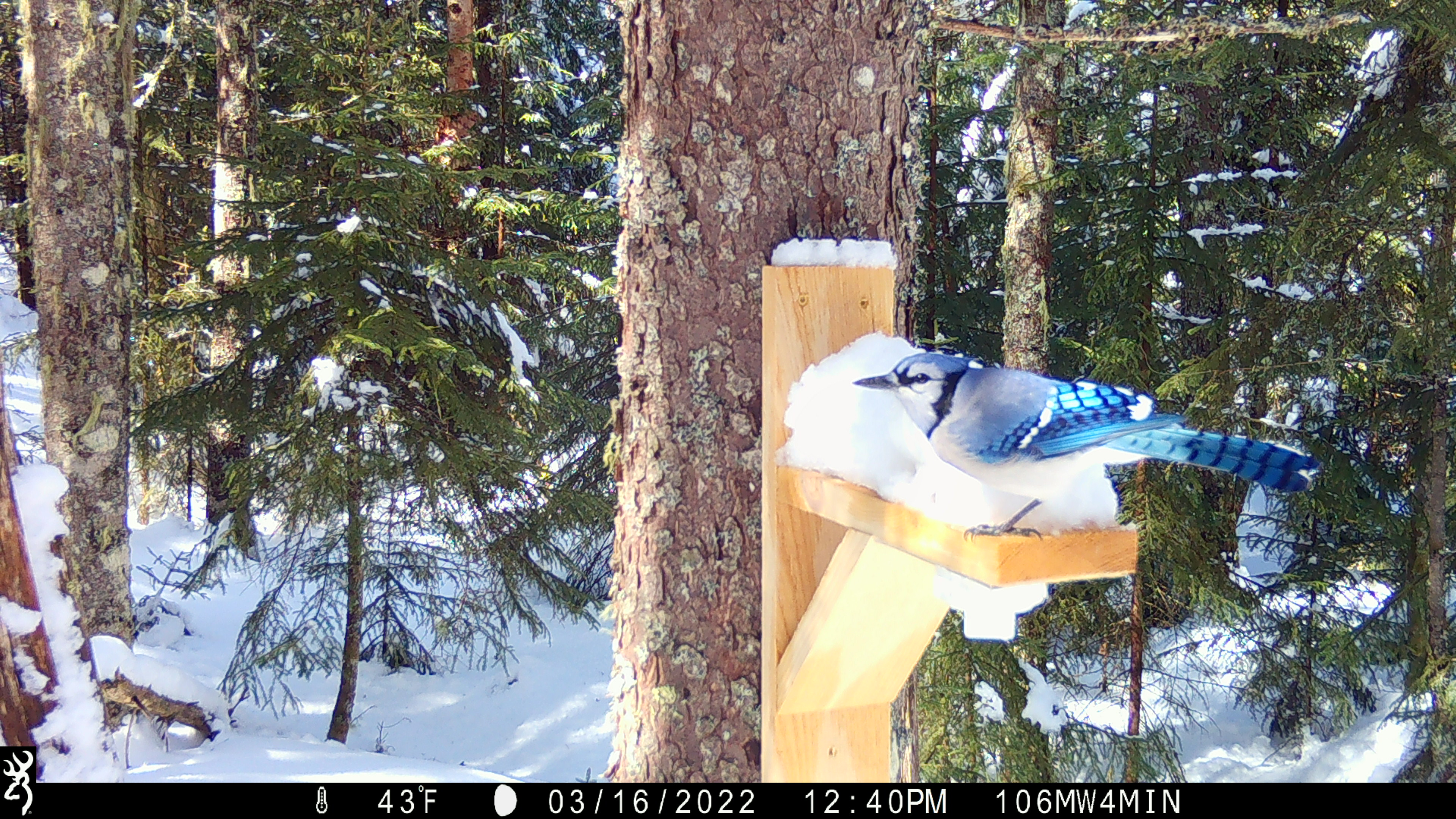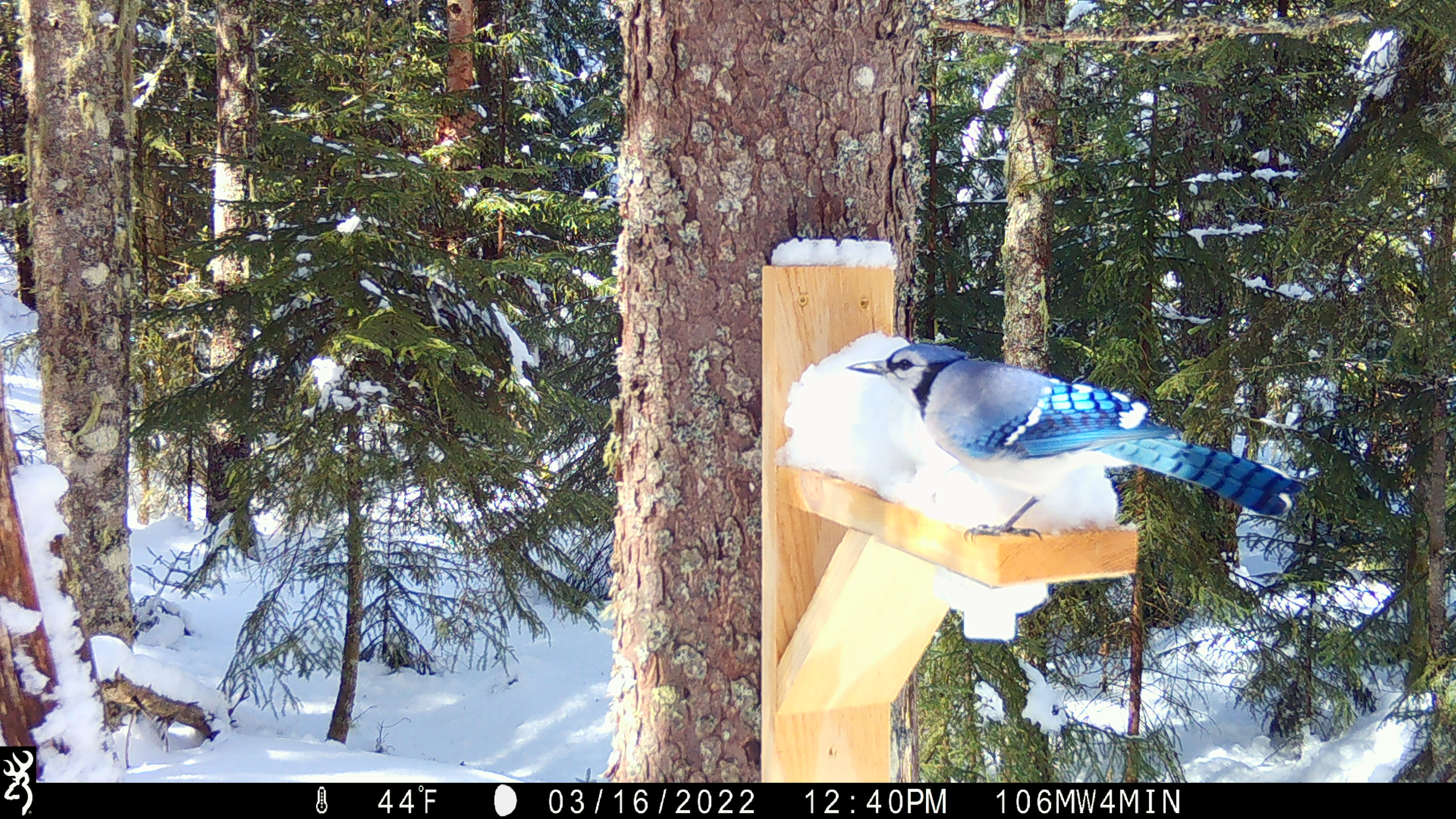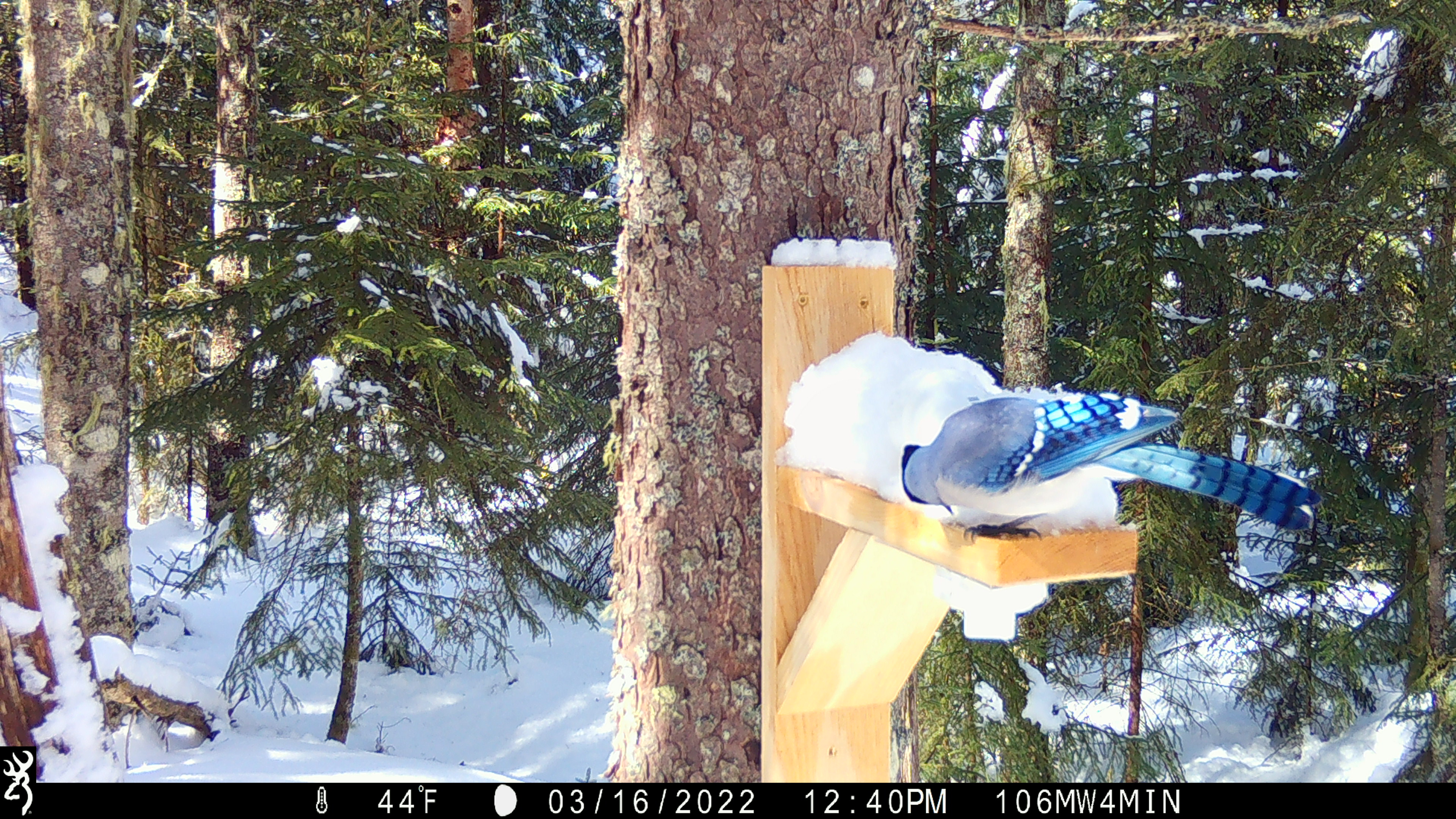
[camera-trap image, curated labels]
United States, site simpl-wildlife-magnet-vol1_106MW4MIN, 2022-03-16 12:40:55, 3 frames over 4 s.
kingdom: Animalia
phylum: Chordata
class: Aves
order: Passeriformes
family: Corvidae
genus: Cyanocitta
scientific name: Cyanocitta cristata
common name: blue jay